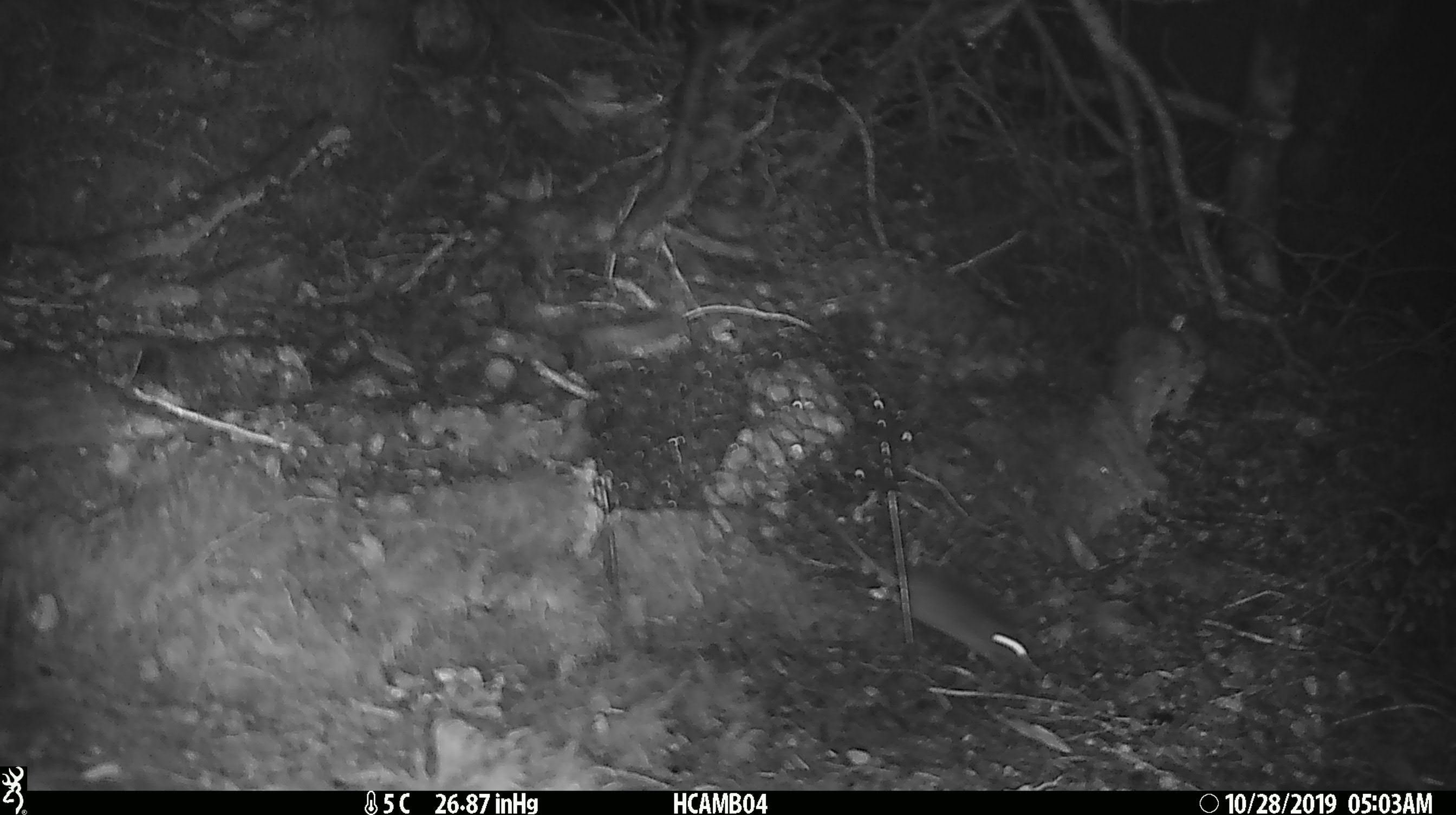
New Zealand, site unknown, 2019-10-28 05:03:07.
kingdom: Animalia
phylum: Chordata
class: Mammalia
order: Rodentia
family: Muridae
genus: Mus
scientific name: Mus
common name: mouse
Mouse (Mus).